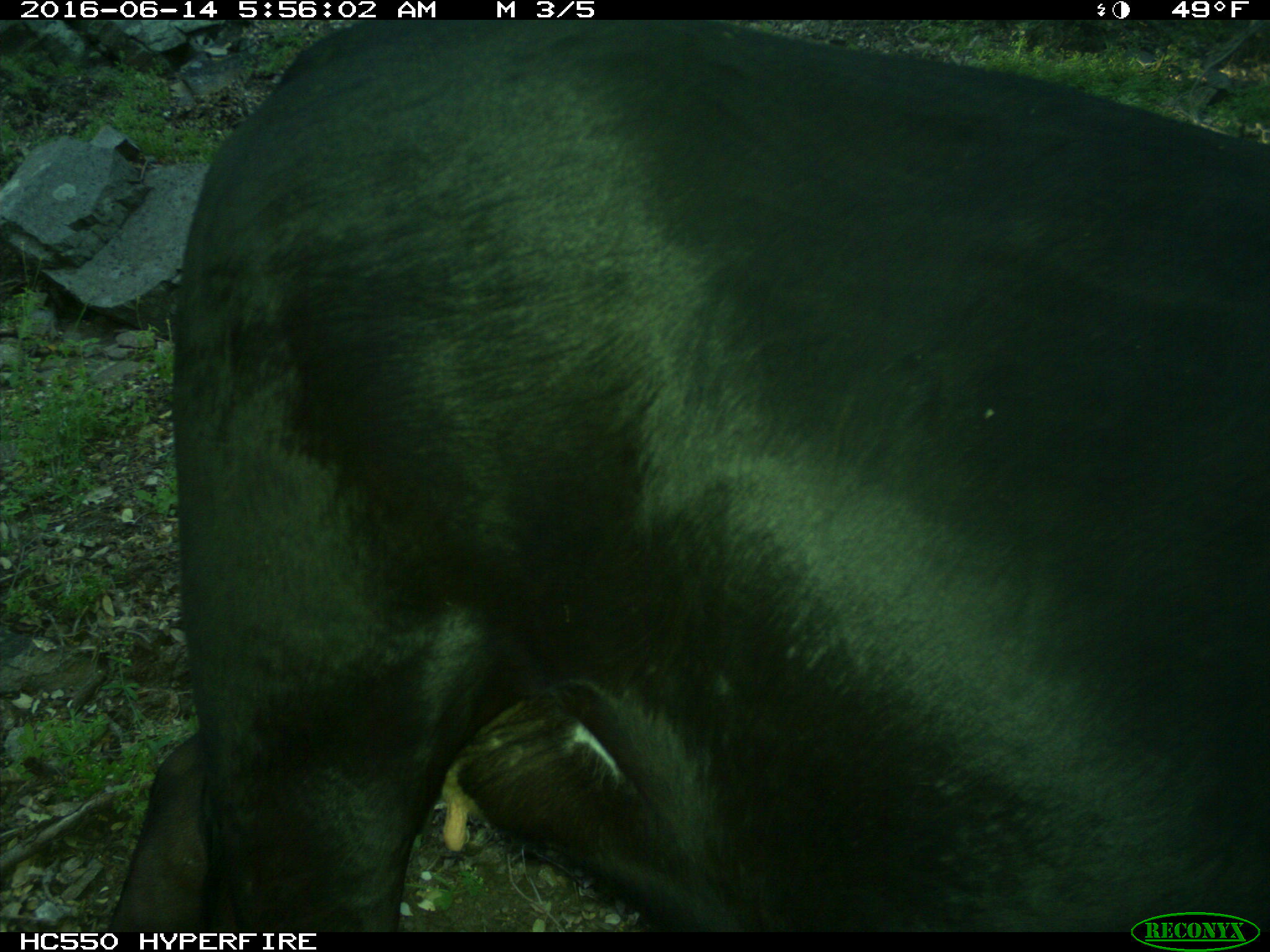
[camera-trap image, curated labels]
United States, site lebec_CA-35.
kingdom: Animalia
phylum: Chordata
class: Mammalia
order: Artiodactyla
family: Bovidae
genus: Bos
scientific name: Bos taurus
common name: domestic cow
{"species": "Bos taurus (domestic cow)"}